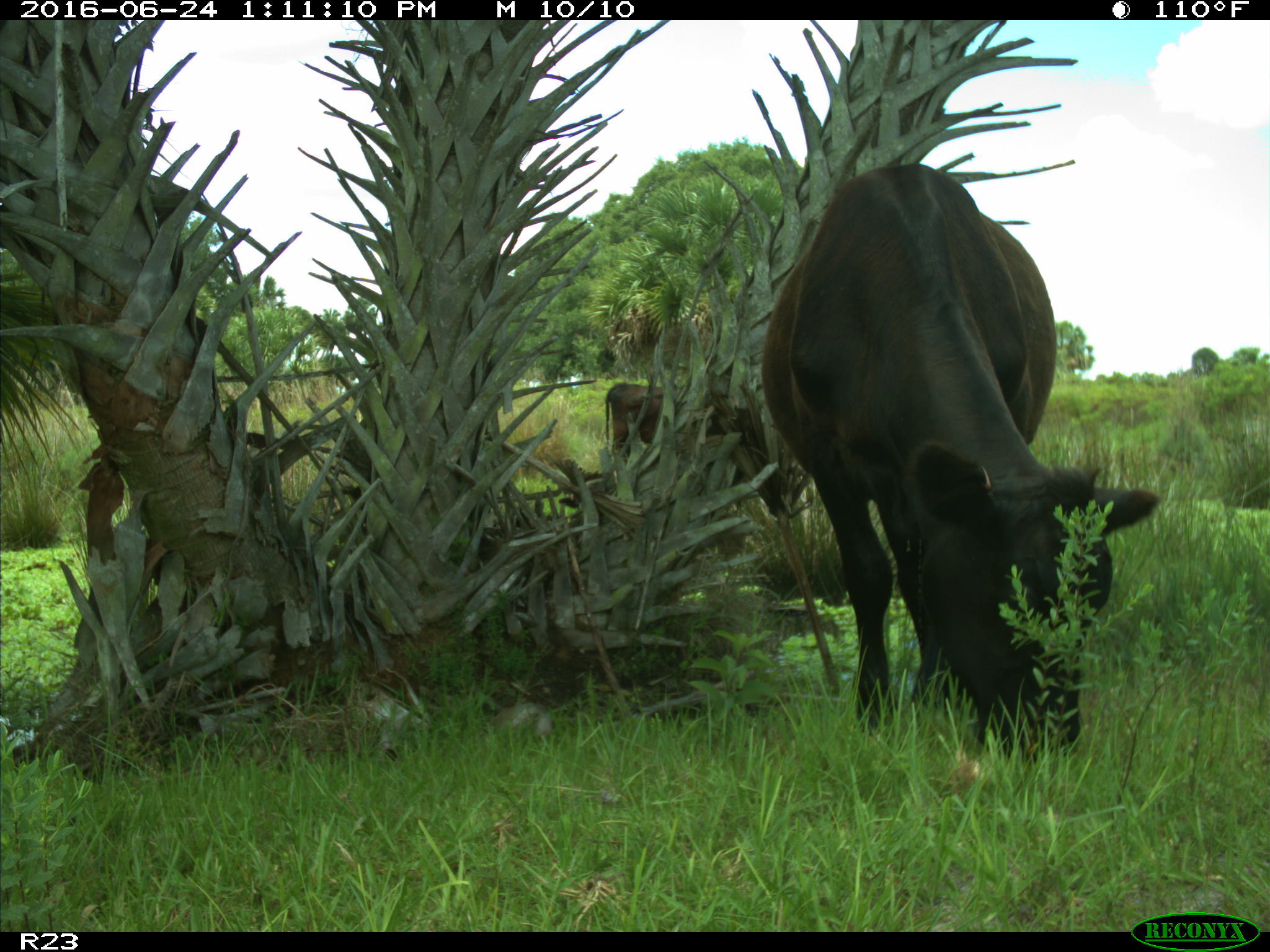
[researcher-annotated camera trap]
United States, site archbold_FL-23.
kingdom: Animalia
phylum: Chordata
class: Mammalia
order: Artiodactyla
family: Bovidae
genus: Bos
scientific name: Bos taurus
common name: domestic cow